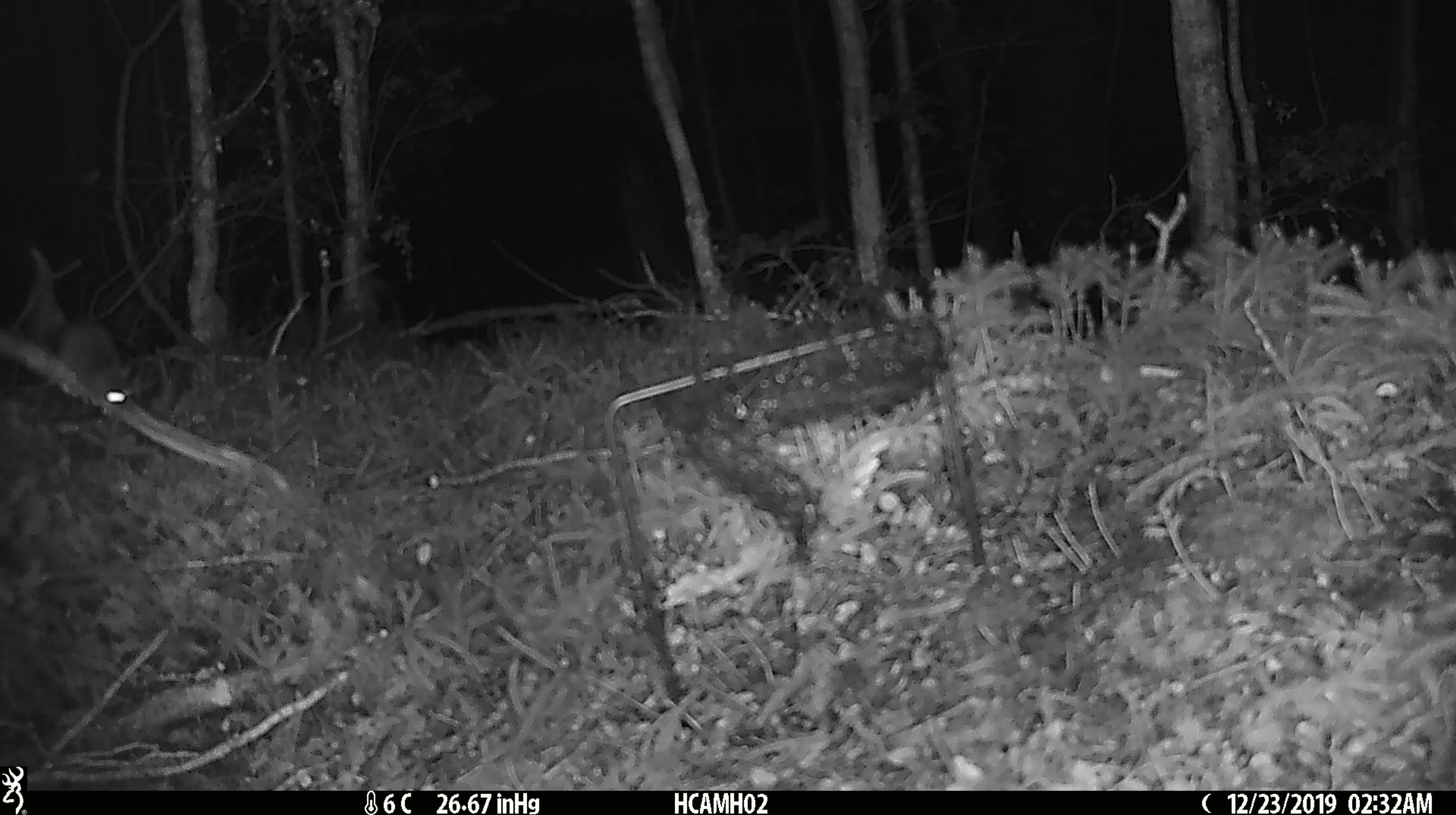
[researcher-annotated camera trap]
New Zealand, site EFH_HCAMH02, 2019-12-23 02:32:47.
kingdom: Animalia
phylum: Chordata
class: Mammalia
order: Rodentia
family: Muridae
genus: Mus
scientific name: Mus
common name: mouse